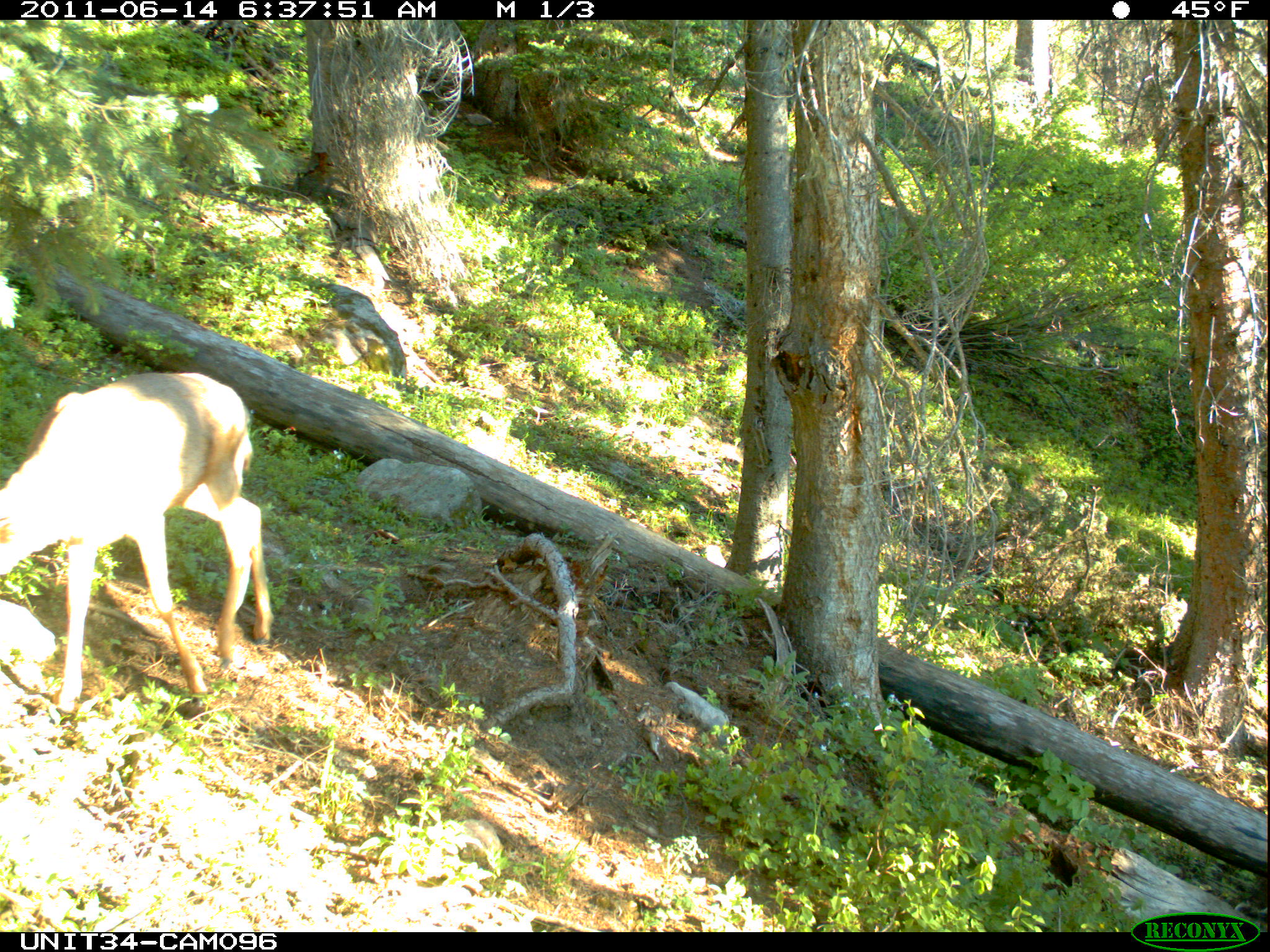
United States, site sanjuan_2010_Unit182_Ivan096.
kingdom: Animalia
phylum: Chordata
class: Mammalia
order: Artiodactyla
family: Cervidae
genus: Odocoileus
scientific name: Odocoileus hemionus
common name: mule deer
Odocoileus hemionus (mule deer).